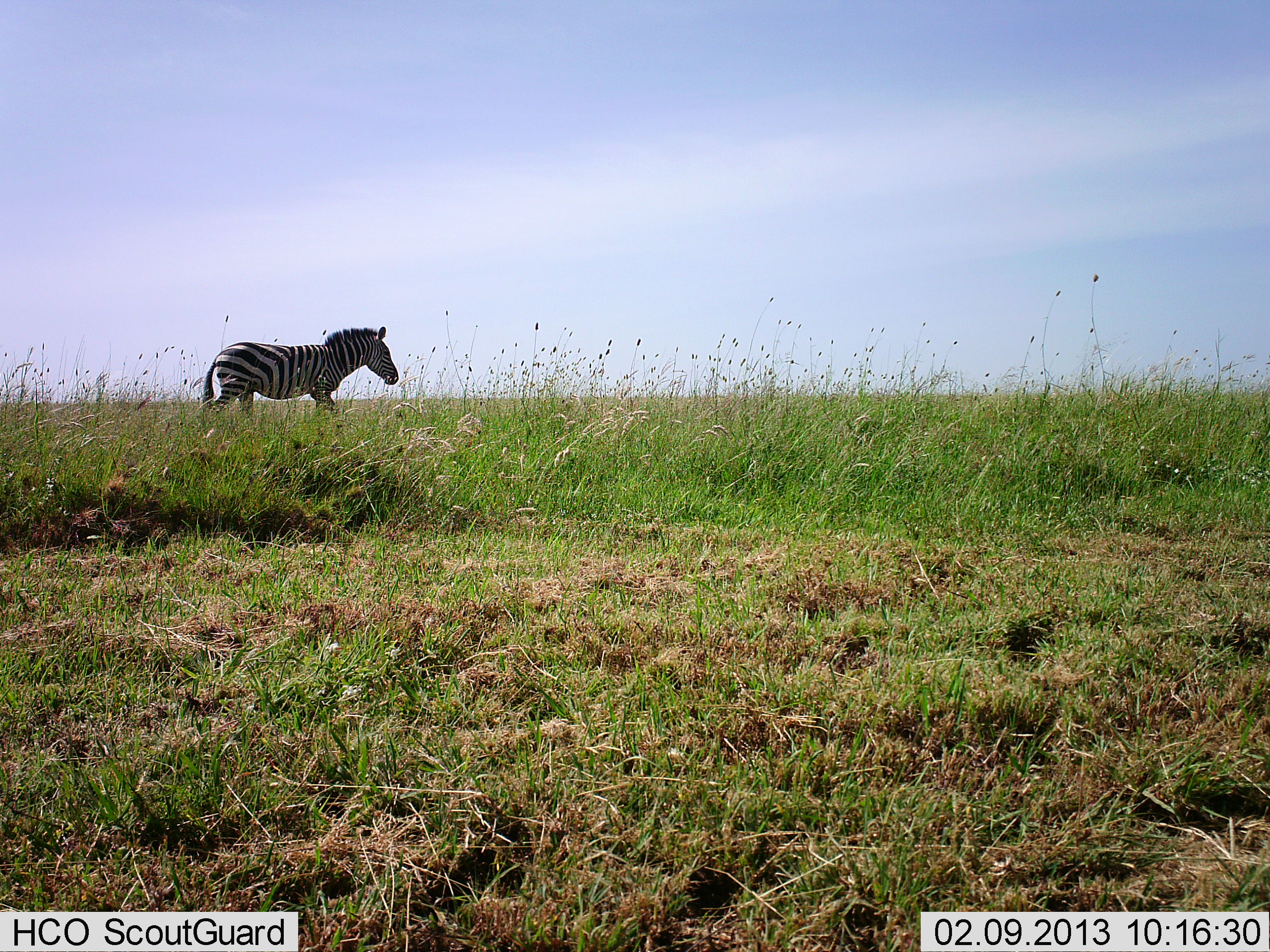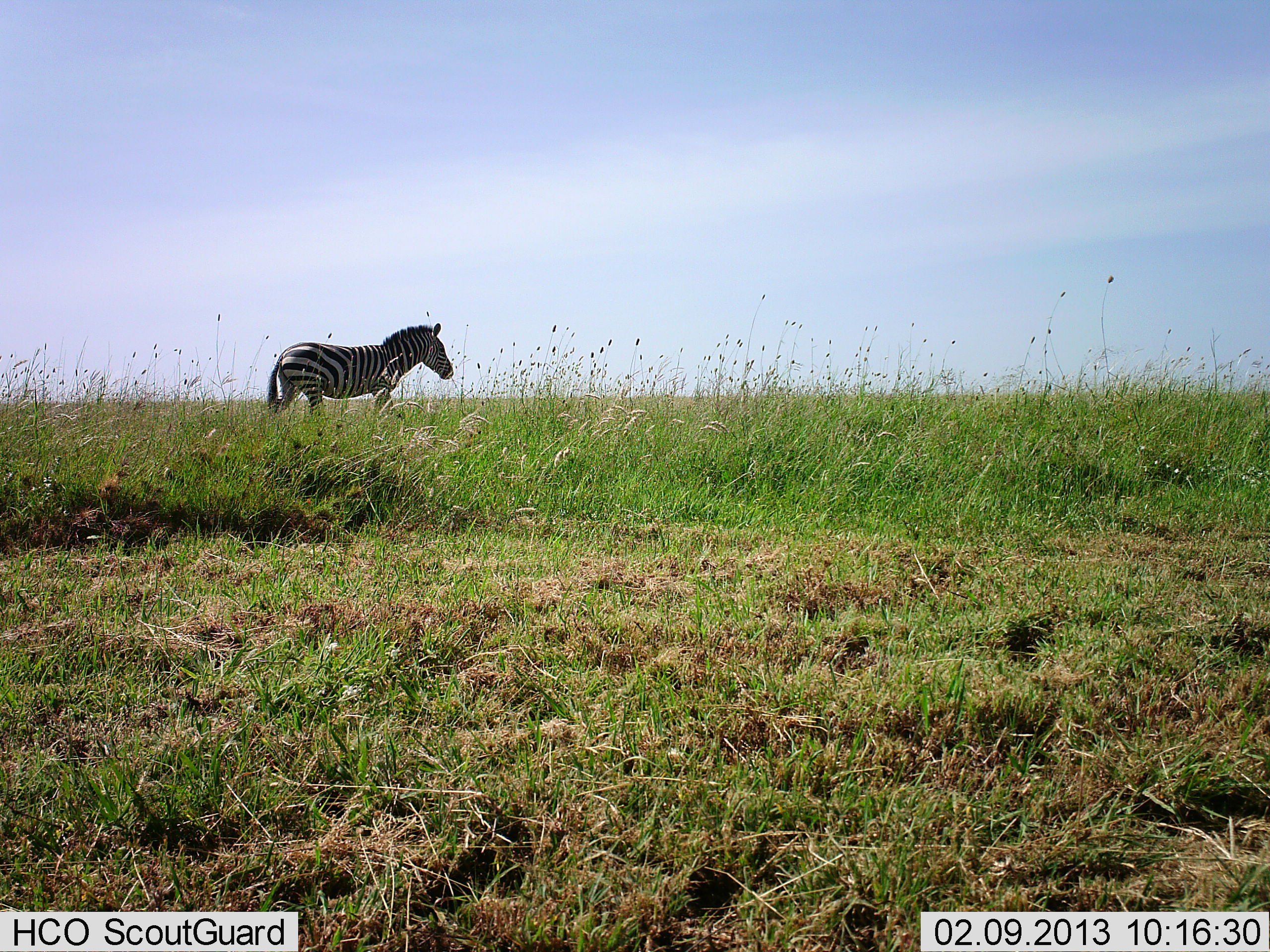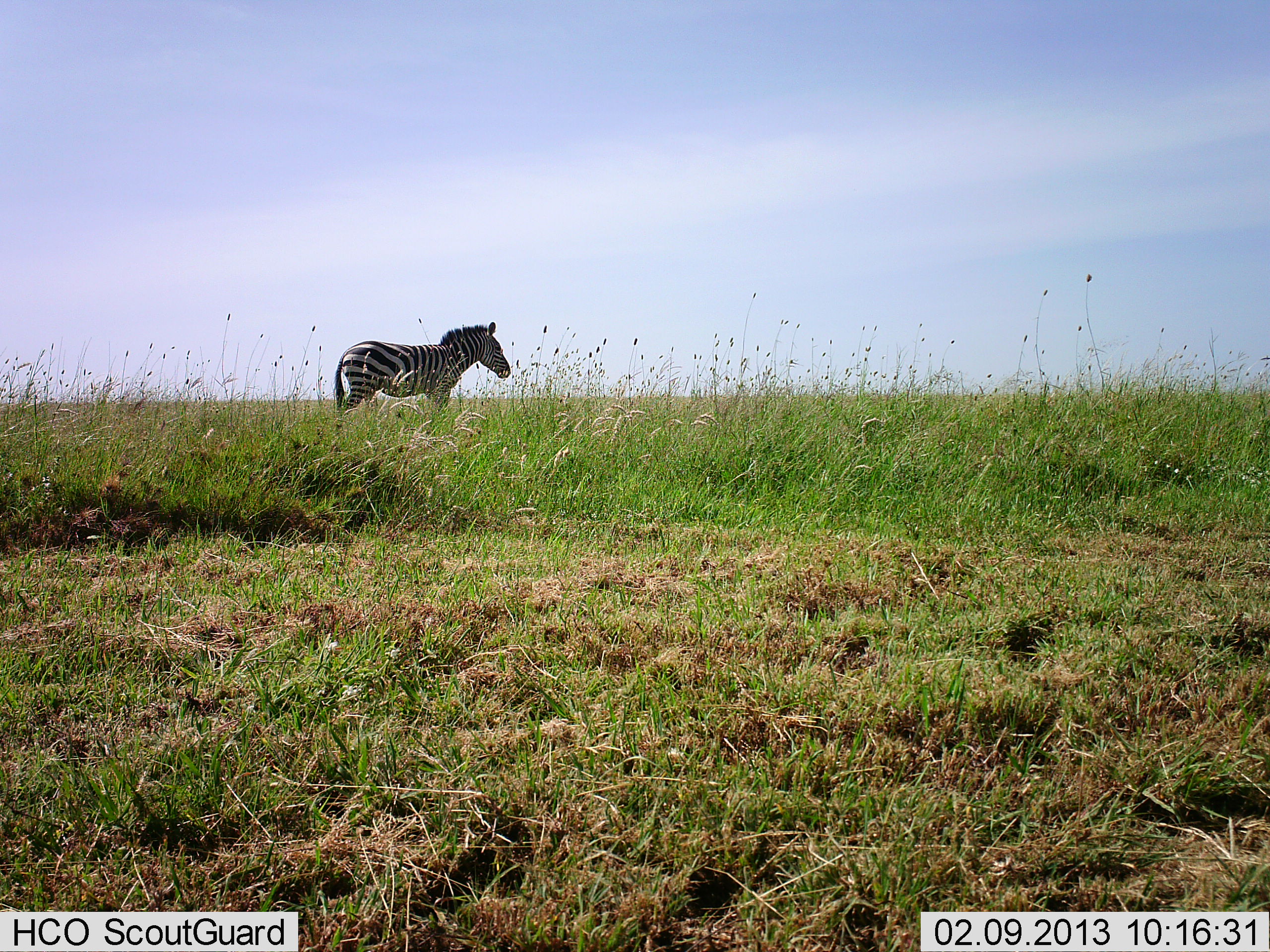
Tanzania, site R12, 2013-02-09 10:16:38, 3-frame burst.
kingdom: Animalia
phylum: Chordata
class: Mammalia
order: Perissodactyla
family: Equidae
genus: Equus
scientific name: Equus quagga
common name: plains zebra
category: zebra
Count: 1.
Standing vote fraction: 11%.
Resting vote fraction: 0%.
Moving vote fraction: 94%.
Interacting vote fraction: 0%.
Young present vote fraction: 0%.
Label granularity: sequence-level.